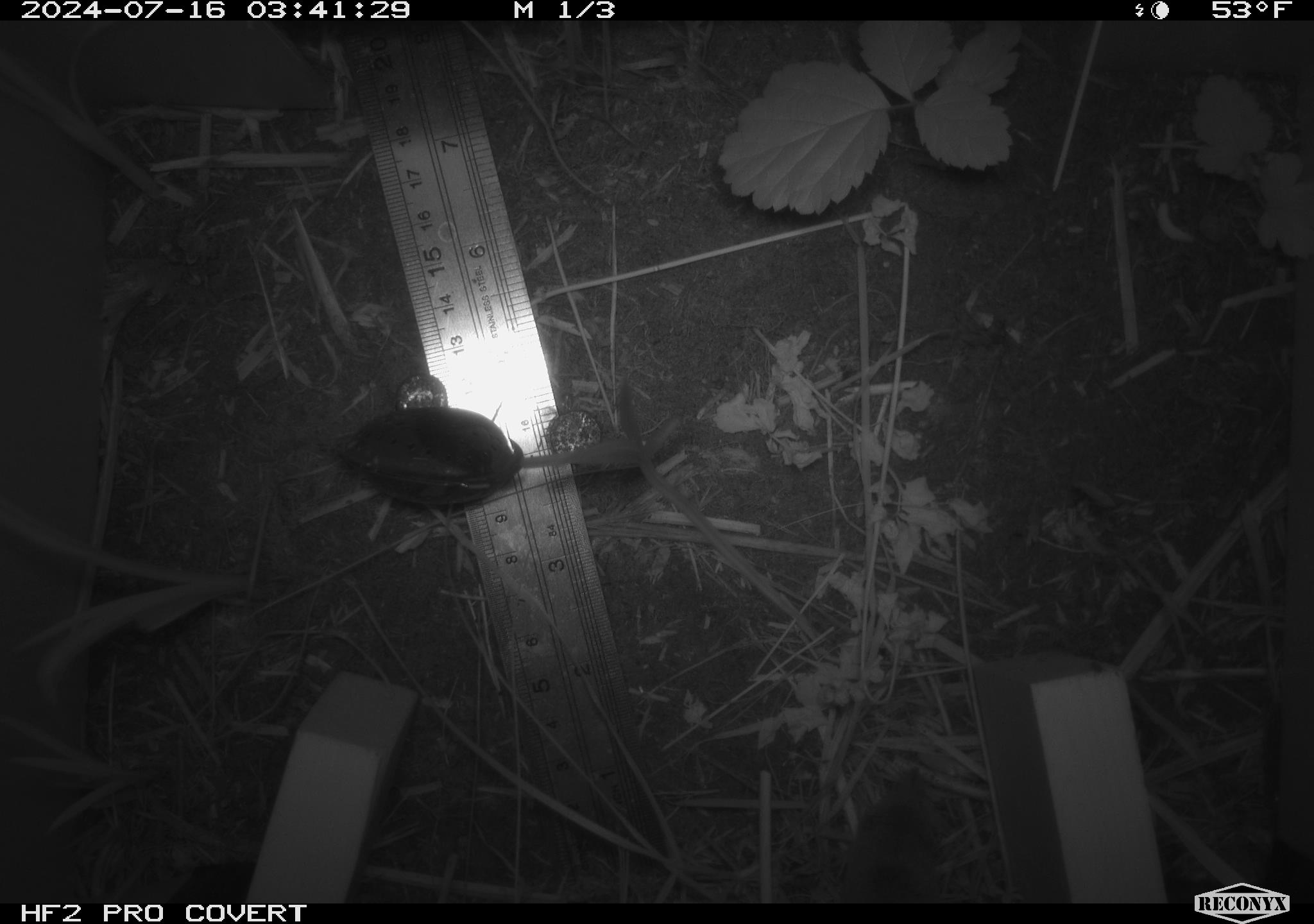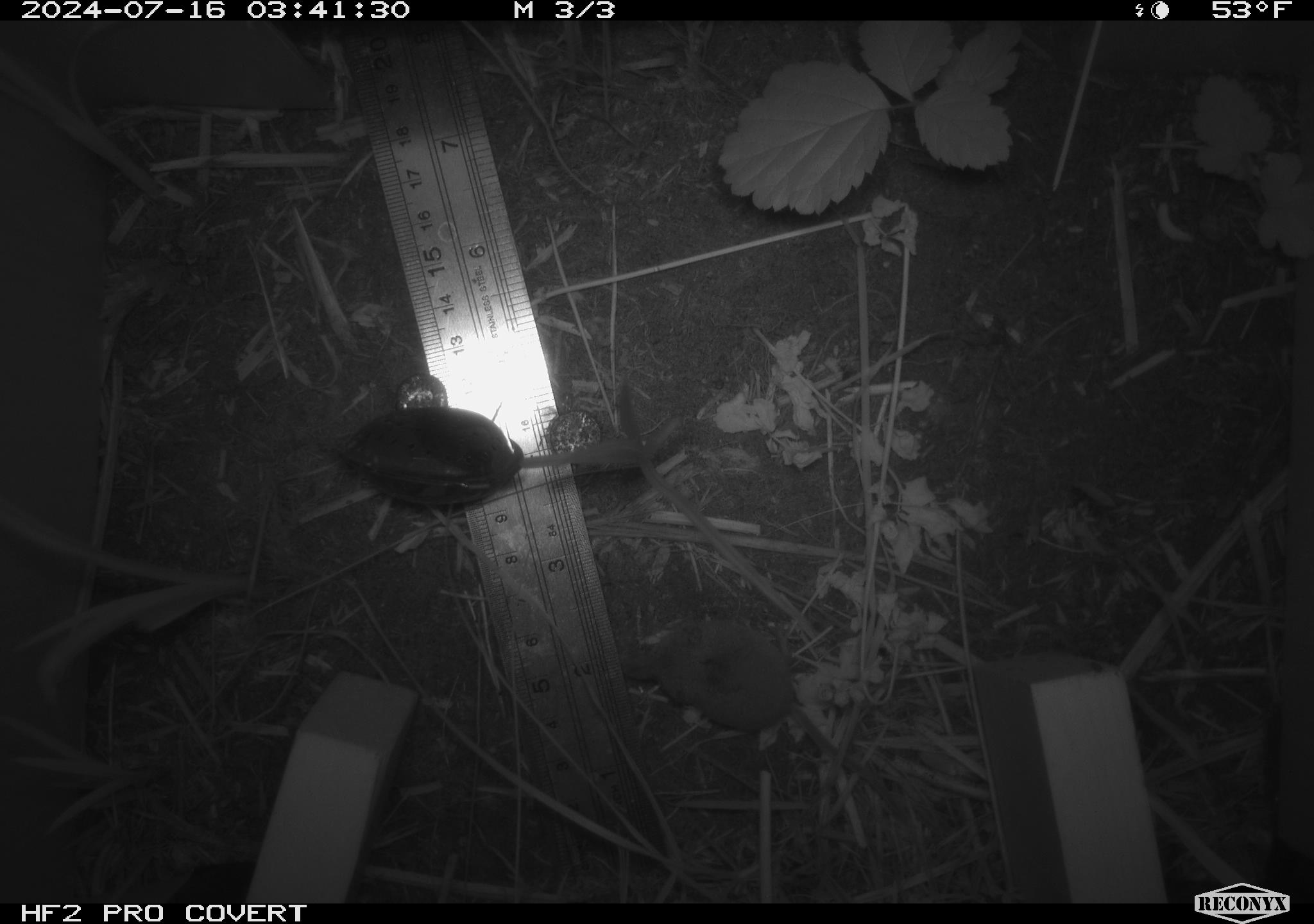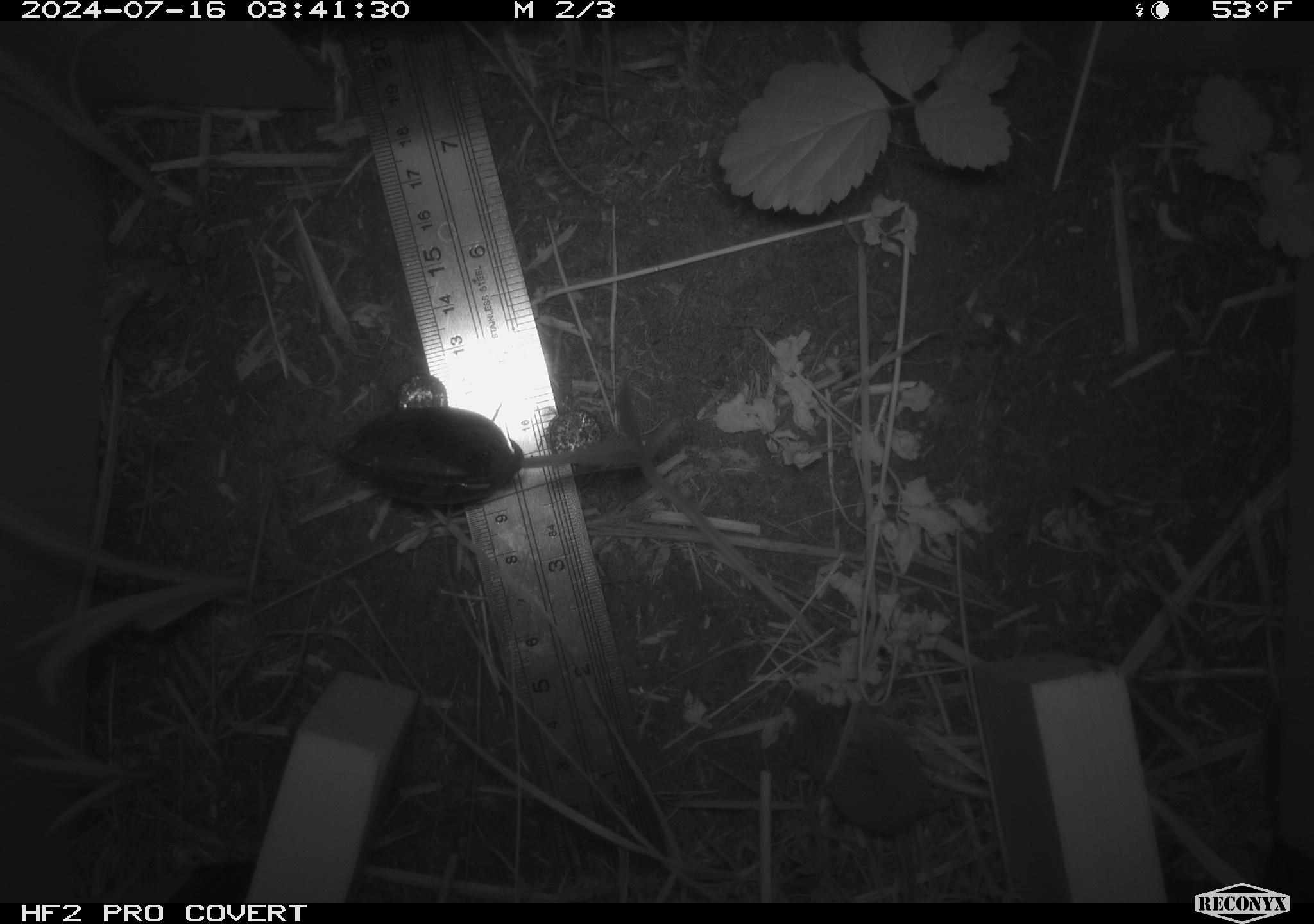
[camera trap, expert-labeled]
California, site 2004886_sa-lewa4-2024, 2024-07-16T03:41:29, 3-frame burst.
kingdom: Animalia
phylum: Chordata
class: Mammalia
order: Eulipotyphla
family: Soricidae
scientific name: Soricidae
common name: shrews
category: soricidae family